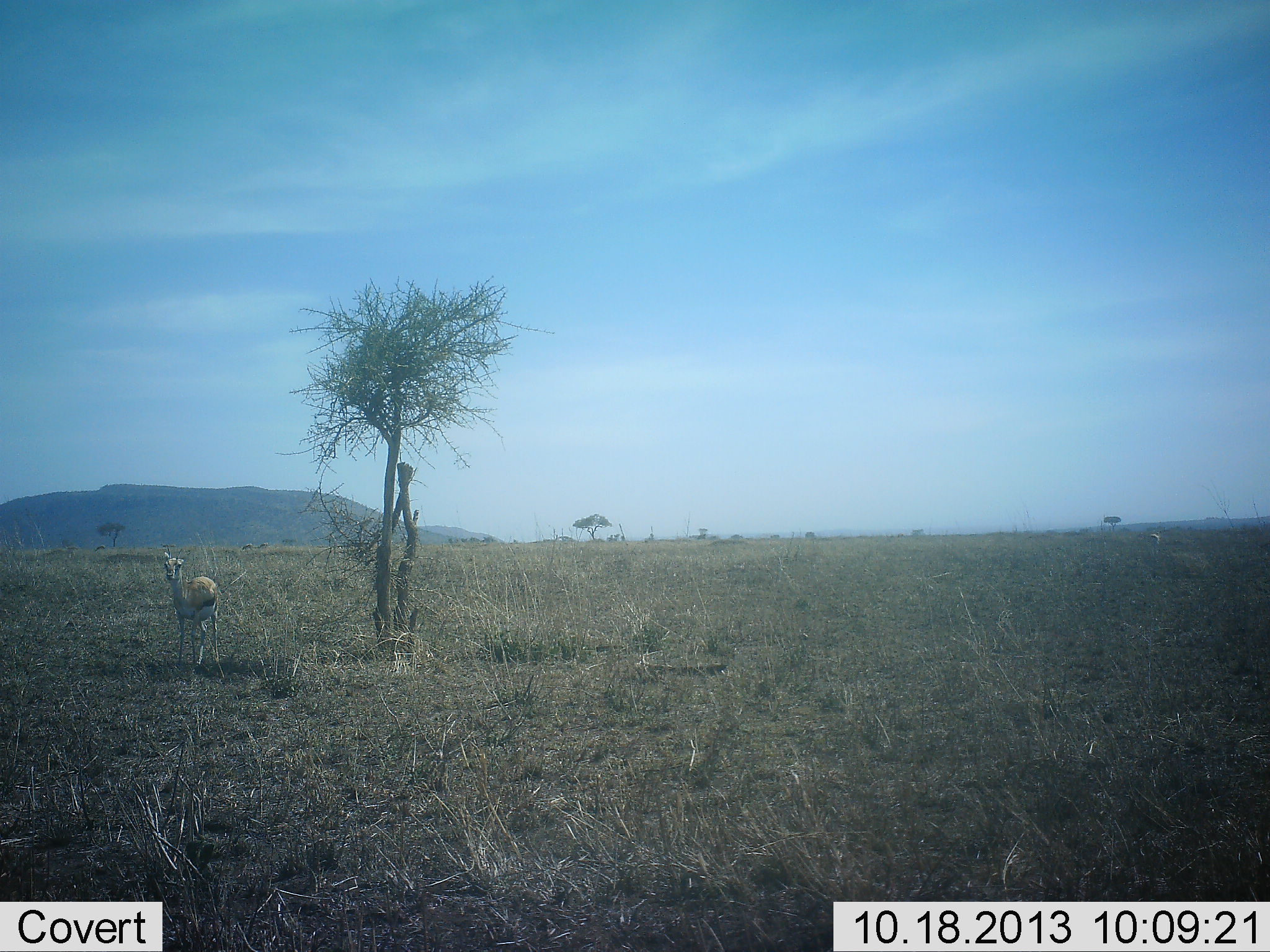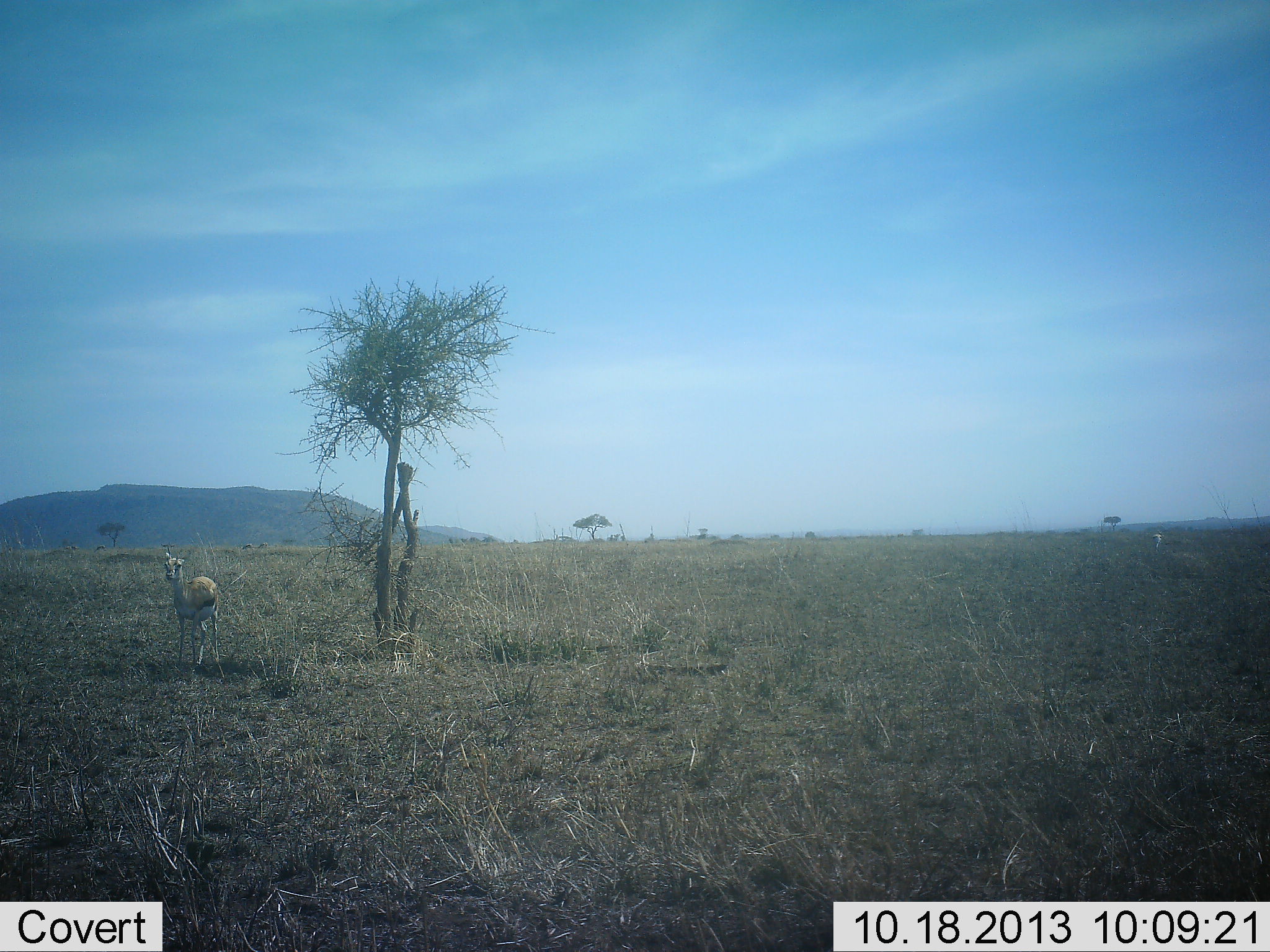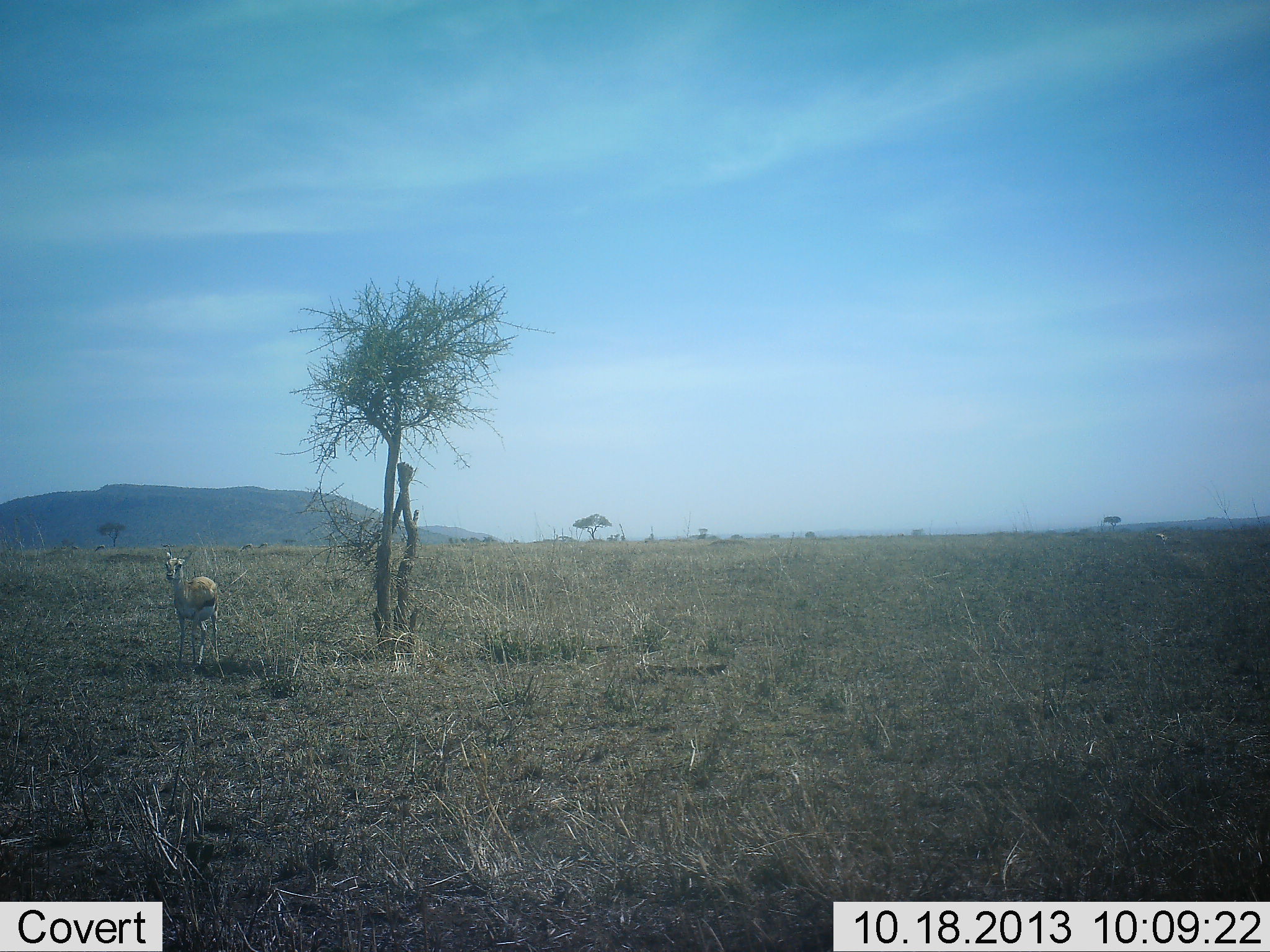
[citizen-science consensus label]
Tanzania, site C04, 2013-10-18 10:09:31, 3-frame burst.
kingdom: Animalia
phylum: Chordata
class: Mammalia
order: Artiodactyla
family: Bovidae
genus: Eudorcas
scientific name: Eudorcas thomsonii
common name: thomson's gazelle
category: gazellethomsons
Gazellethomsons (thomson's gazelle) (Eudorcas thomsonii), count 2. Behavior (volunteer vote fractions): standing 100%, resting 0%, moving 30%, interacting 0%. Young present (vote fraction): 0%. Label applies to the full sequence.